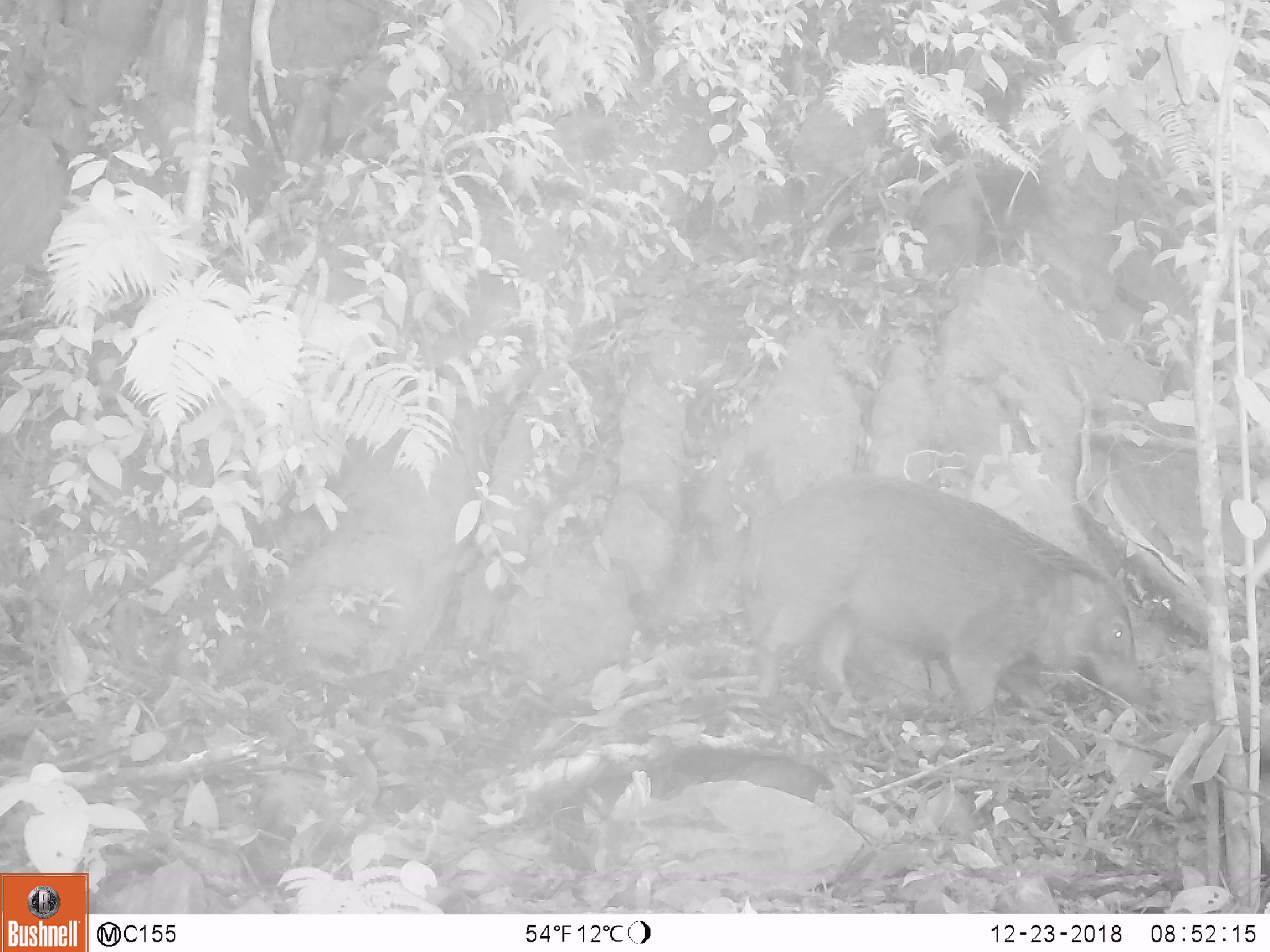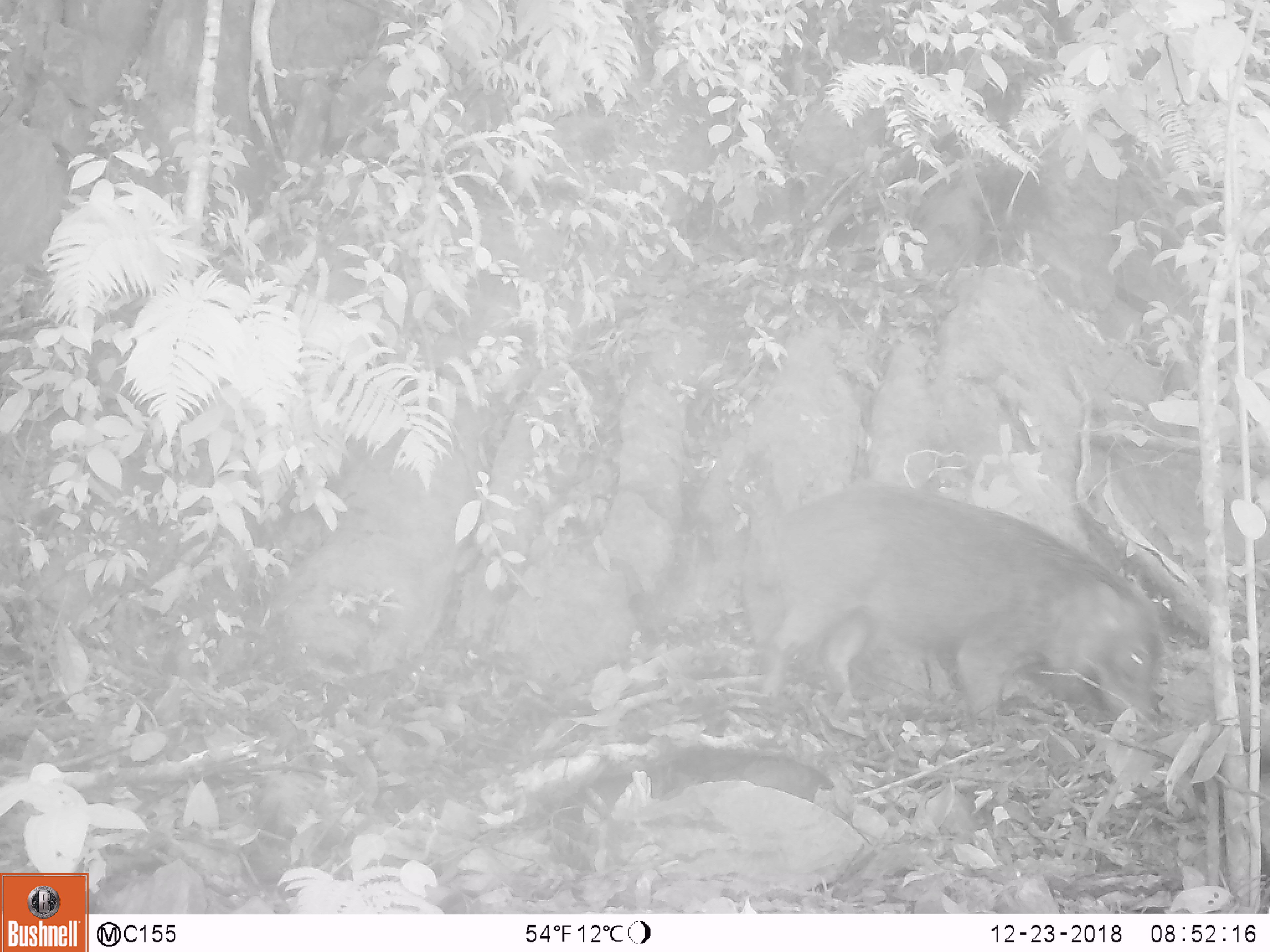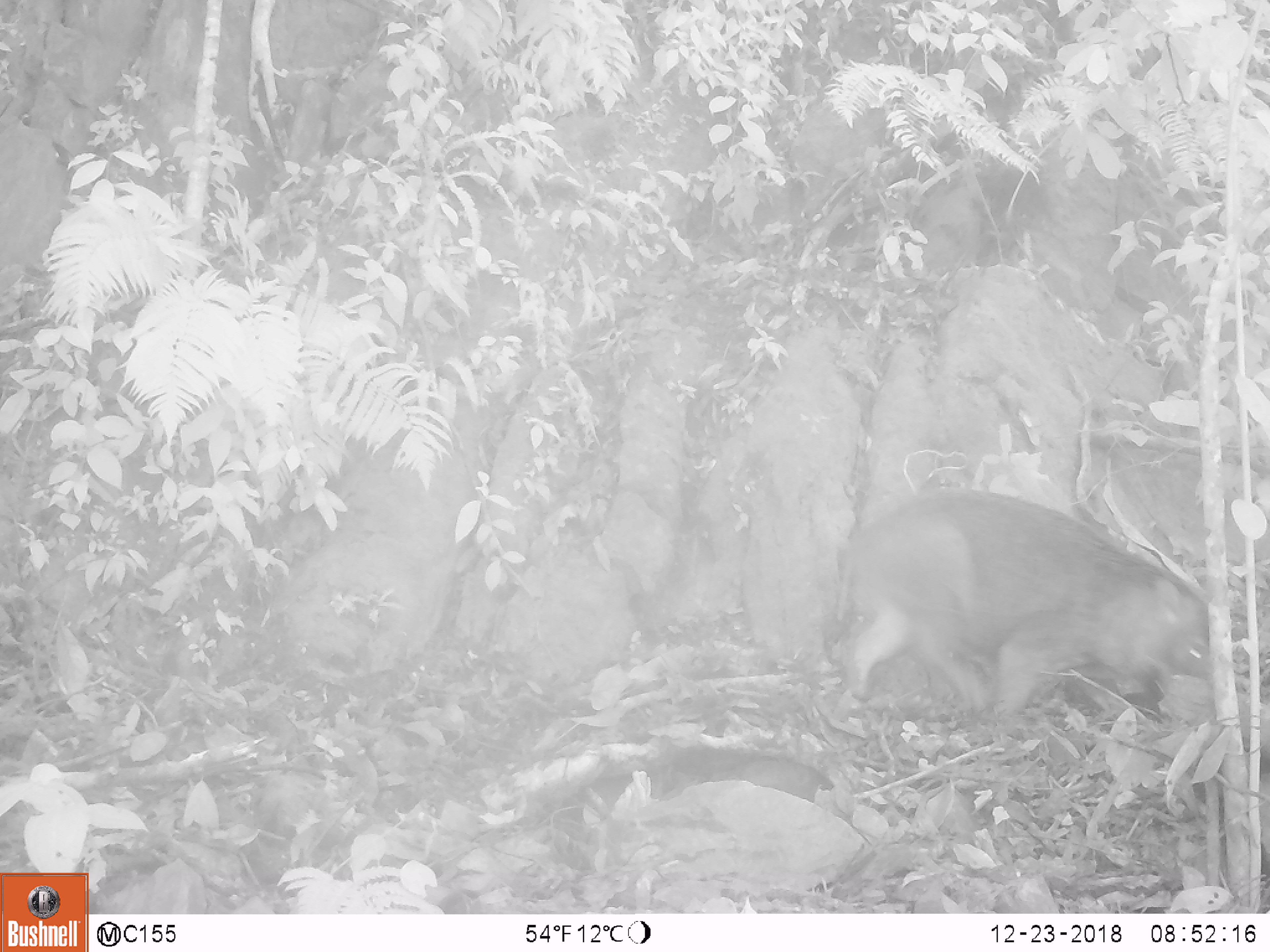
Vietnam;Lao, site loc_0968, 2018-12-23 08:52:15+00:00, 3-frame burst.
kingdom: Animalia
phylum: Chordata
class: Mammalia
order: Artiodactyla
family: Suidae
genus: Sus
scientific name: Sus scrofa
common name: eurasian wild pig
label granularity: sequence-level